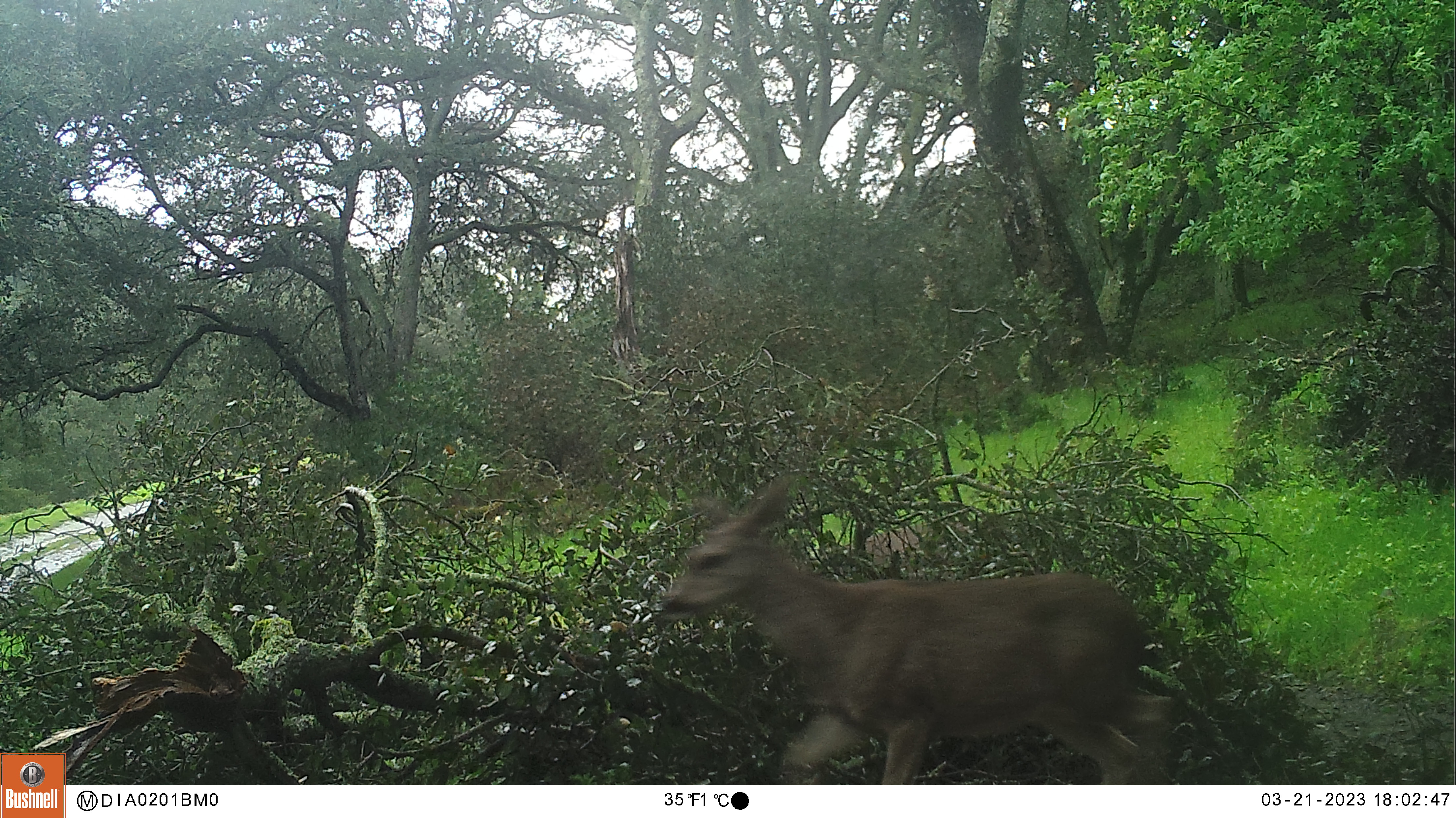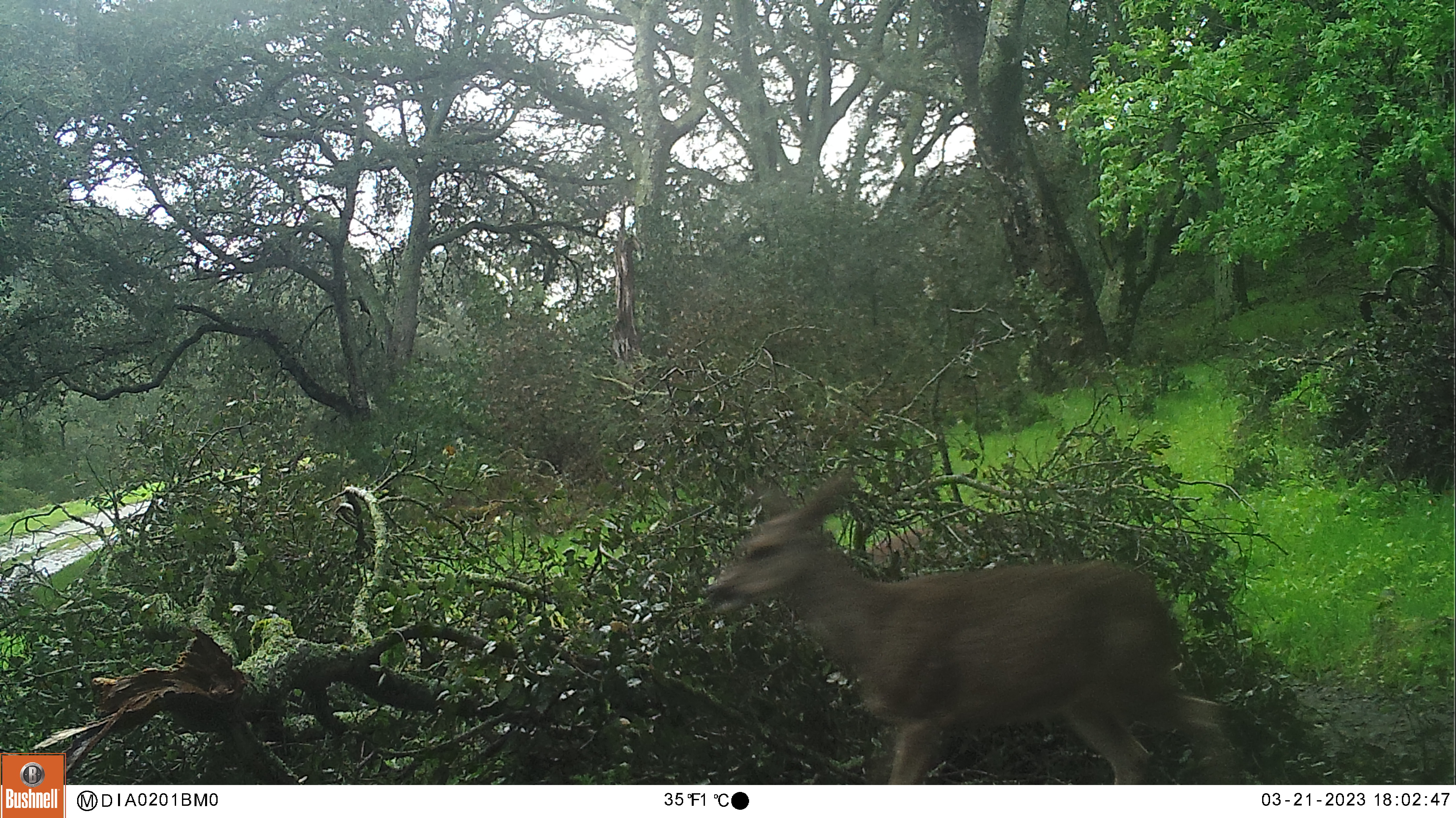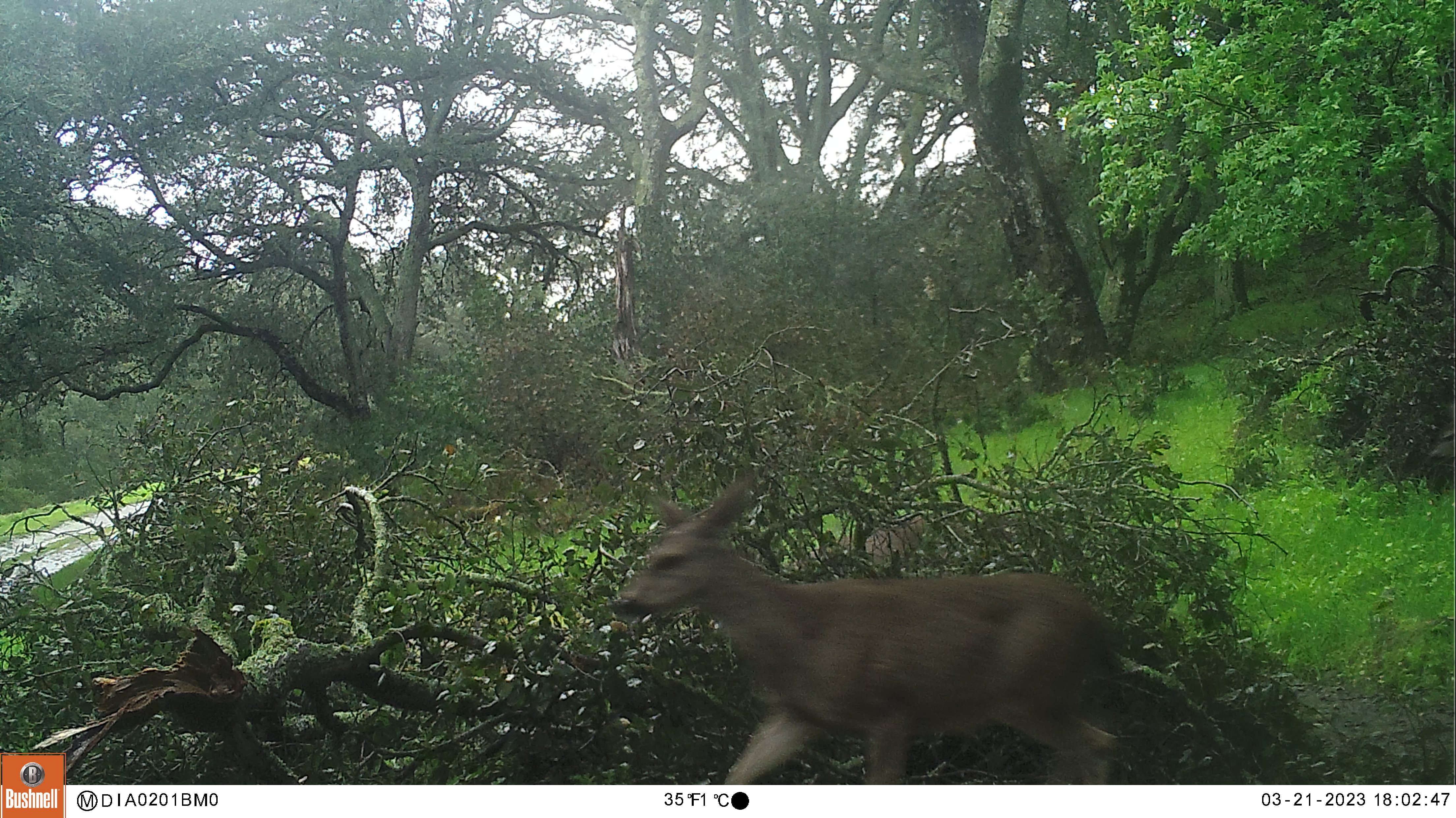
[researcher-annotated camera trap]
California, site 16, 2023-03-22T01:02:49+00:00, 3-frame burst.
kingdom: Animalia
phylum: Chordata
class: Mammalia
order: Artiodactyla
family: Cervidae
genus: Odocoileus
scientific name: Odocoileus hemionus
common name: mule deer